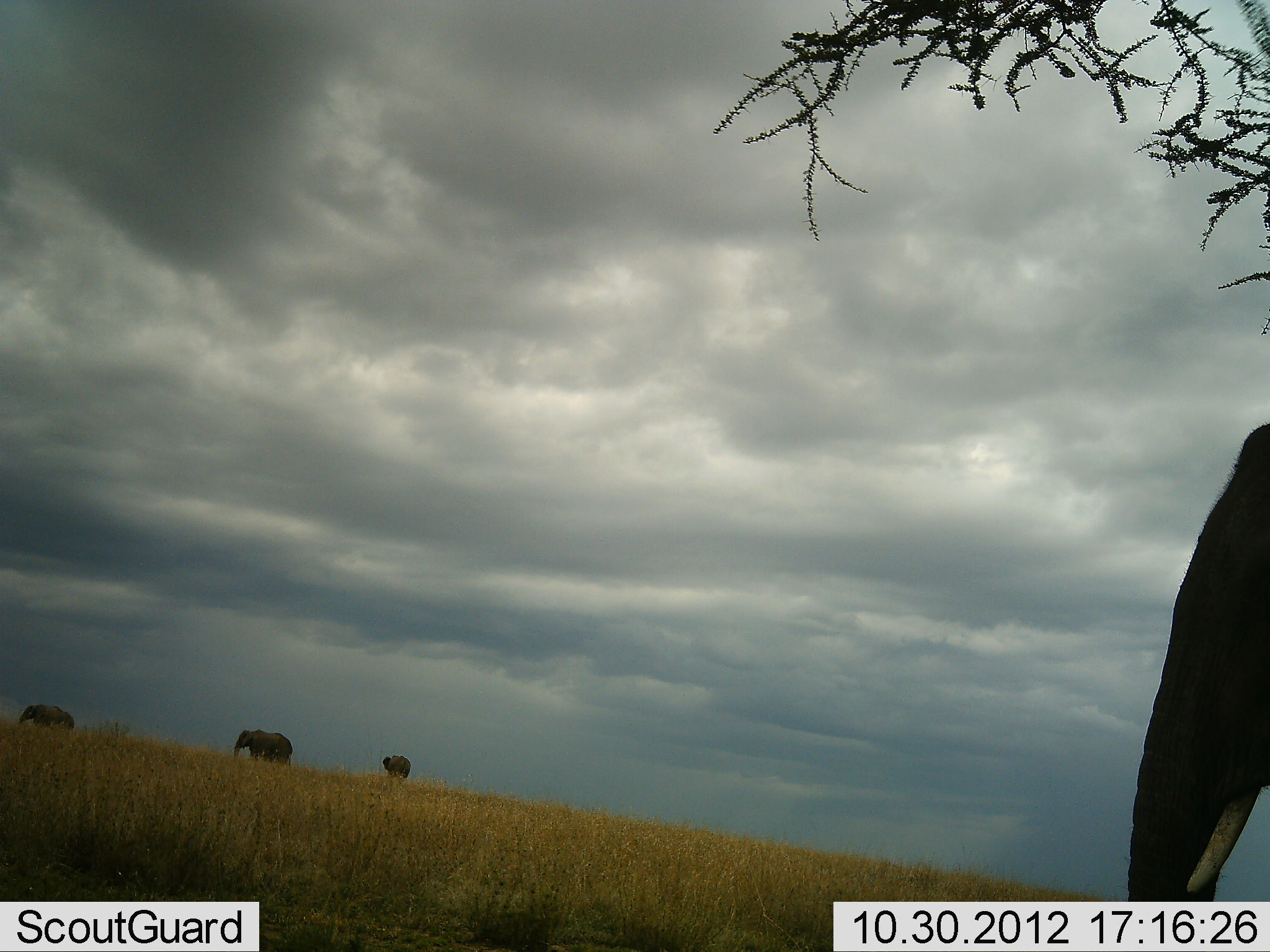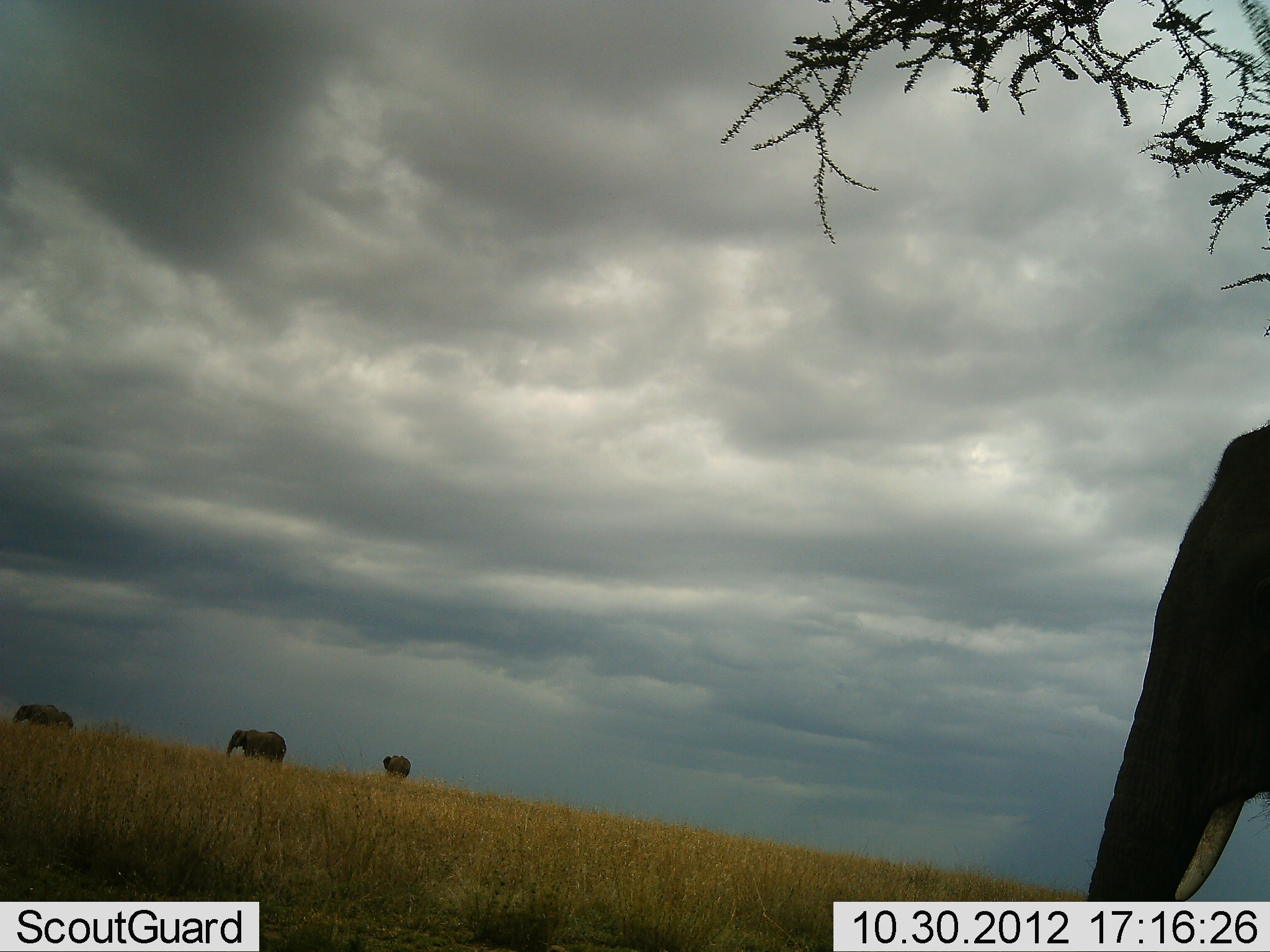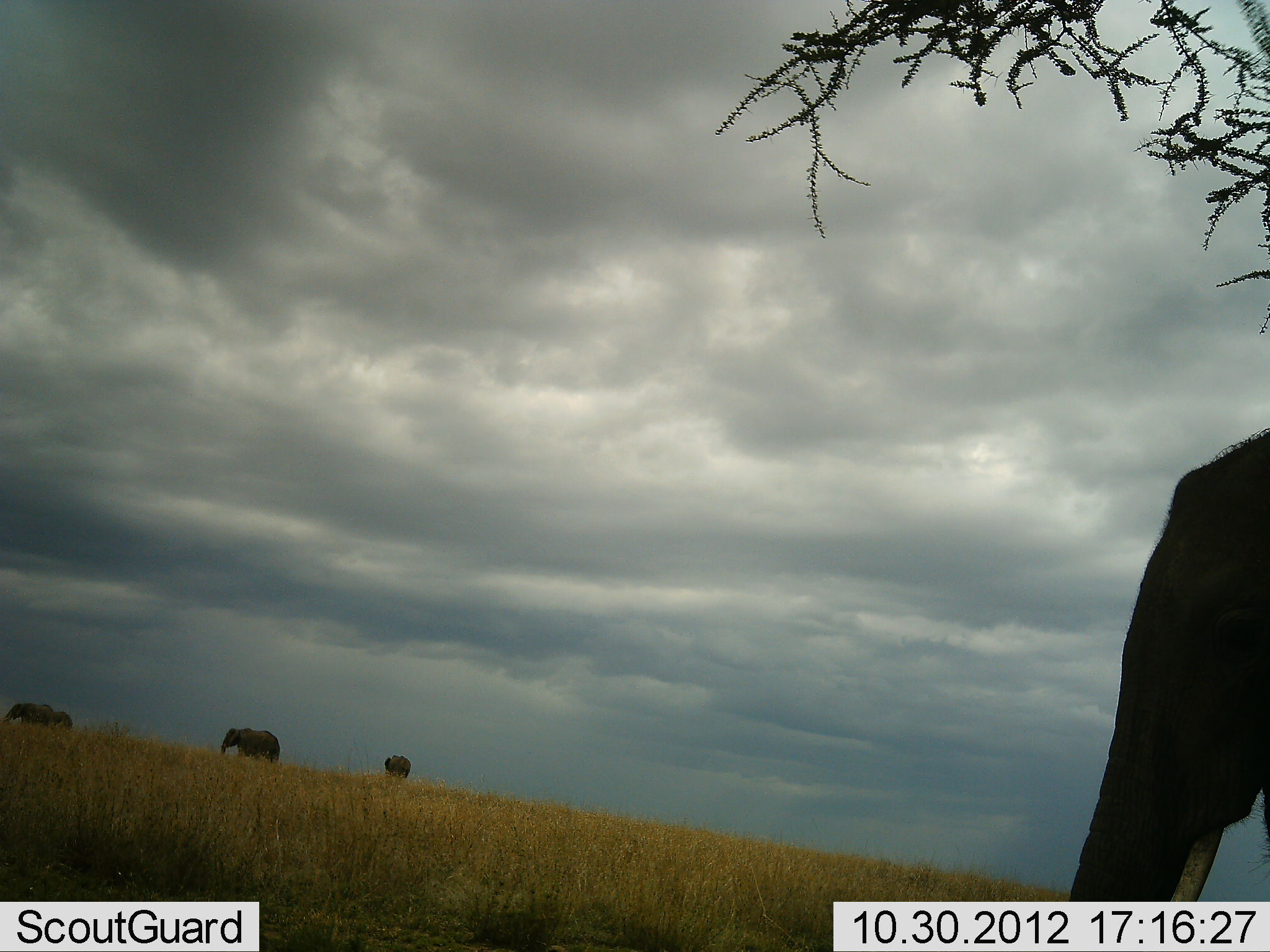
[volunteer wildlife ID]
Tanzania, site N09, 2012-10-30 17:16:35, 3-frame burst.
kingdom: Animalia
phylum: Chordata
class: Mammalia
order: Proboscidea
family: Elephantidae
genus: Loxodonta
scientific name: Loxodonta africana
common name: african bush elephant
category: elephant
Elephant (african bush elephant) (Loxodonta africana), count 4. Behavior (volunteer vote fractions): standing 80%, resting 0%, moving 80%, interacting 0%. Young present (vote fraction): 0%. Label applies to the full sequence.